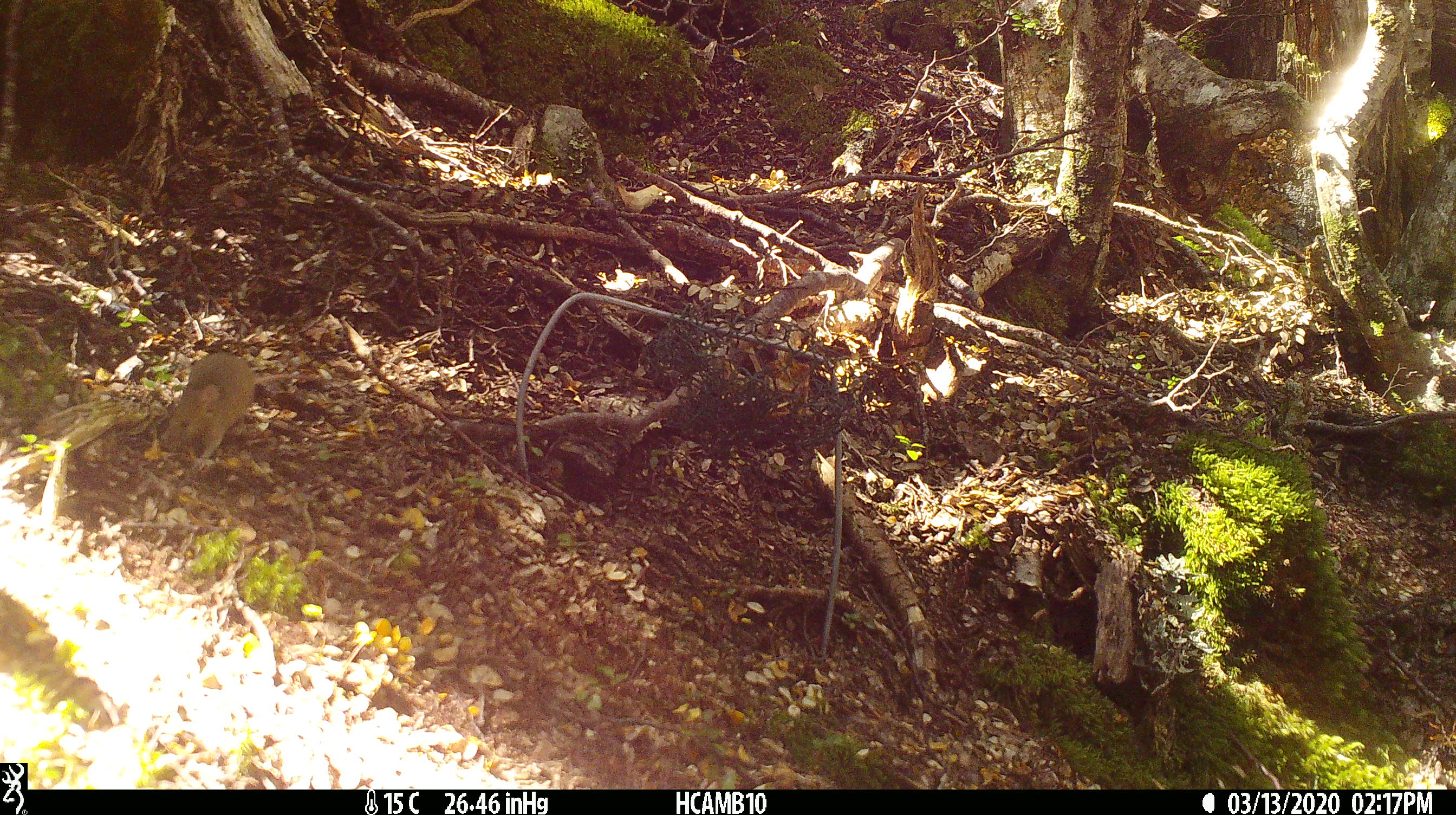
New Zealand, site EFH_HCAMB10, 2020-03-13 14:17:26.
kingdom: Animalia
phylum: Chordata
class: Mammalia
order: Rodentia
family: Muridae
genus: Mus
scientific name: Mus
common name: mouse